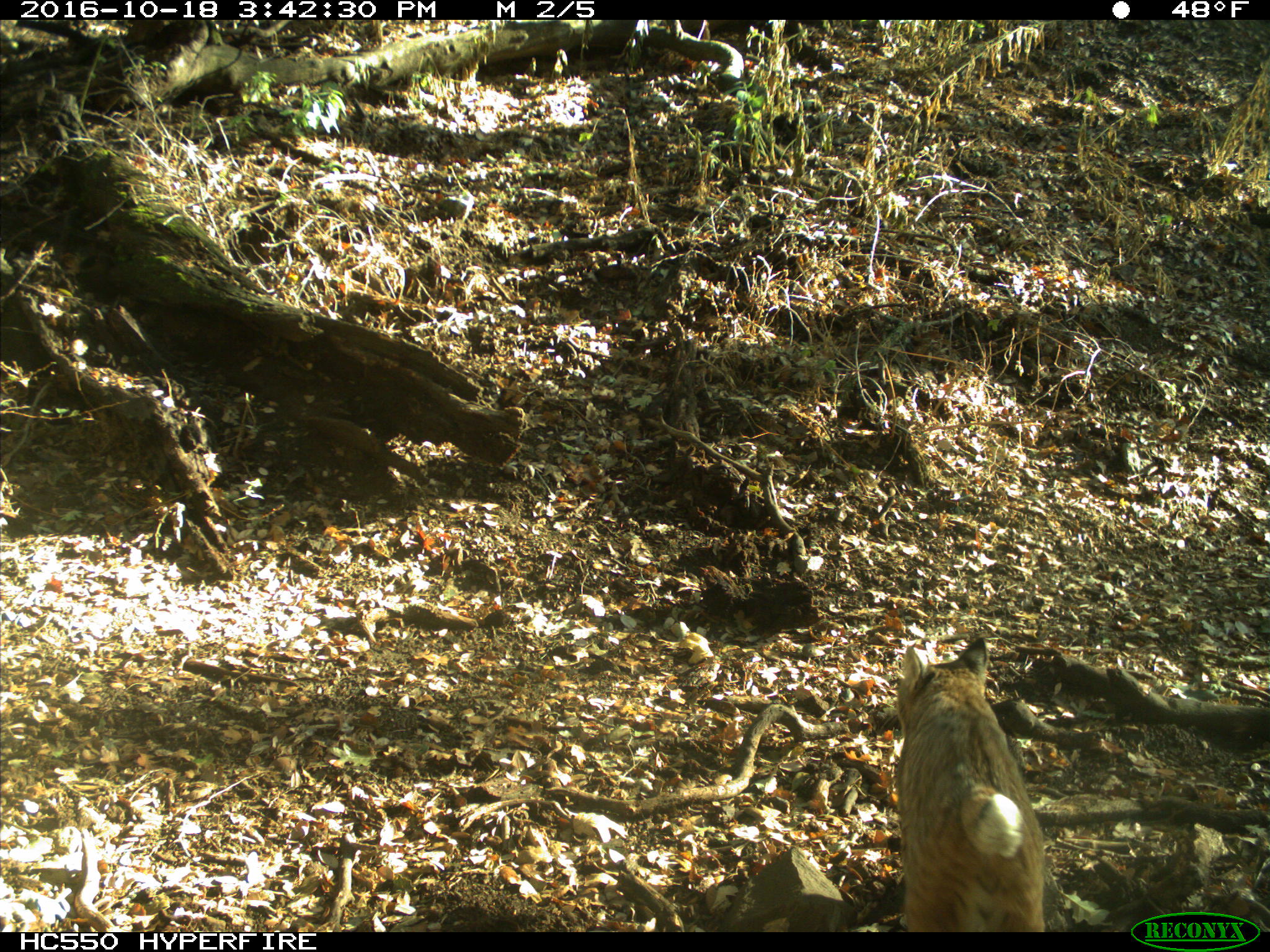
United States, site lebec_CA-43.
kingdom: Animalia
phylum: Chordata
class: Mammalia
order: Carnivora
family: Felidae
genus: Lynx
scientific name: Lynx rufus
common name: bobcat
Lynx rufus (bobcat).